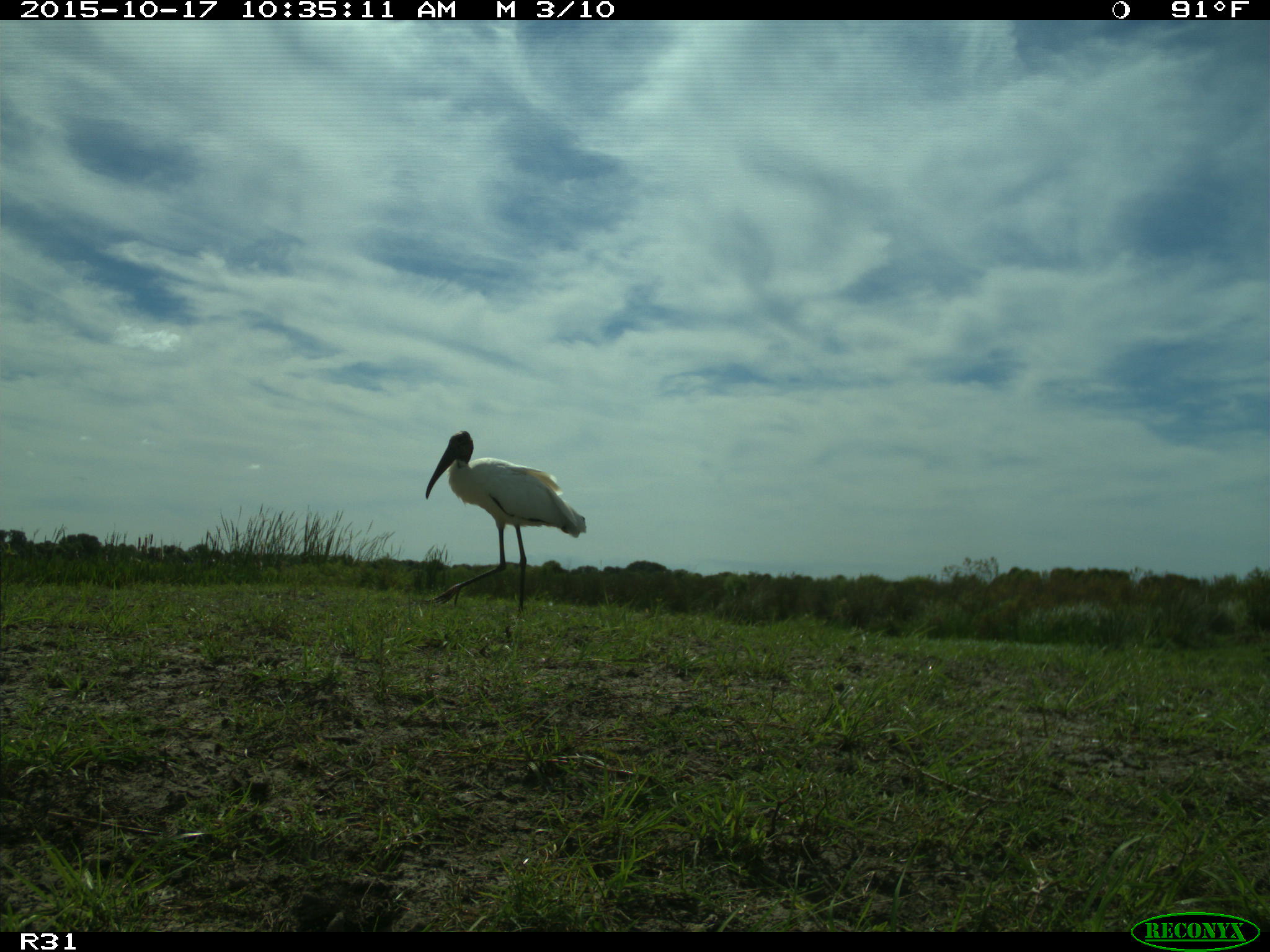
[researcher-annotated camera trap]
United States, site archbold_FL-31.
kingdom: Animalia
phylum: Chordata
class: Aves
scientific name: Aves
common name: birds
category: unidentified bird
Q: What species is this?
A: Unidentified bird (birds) (Aves).